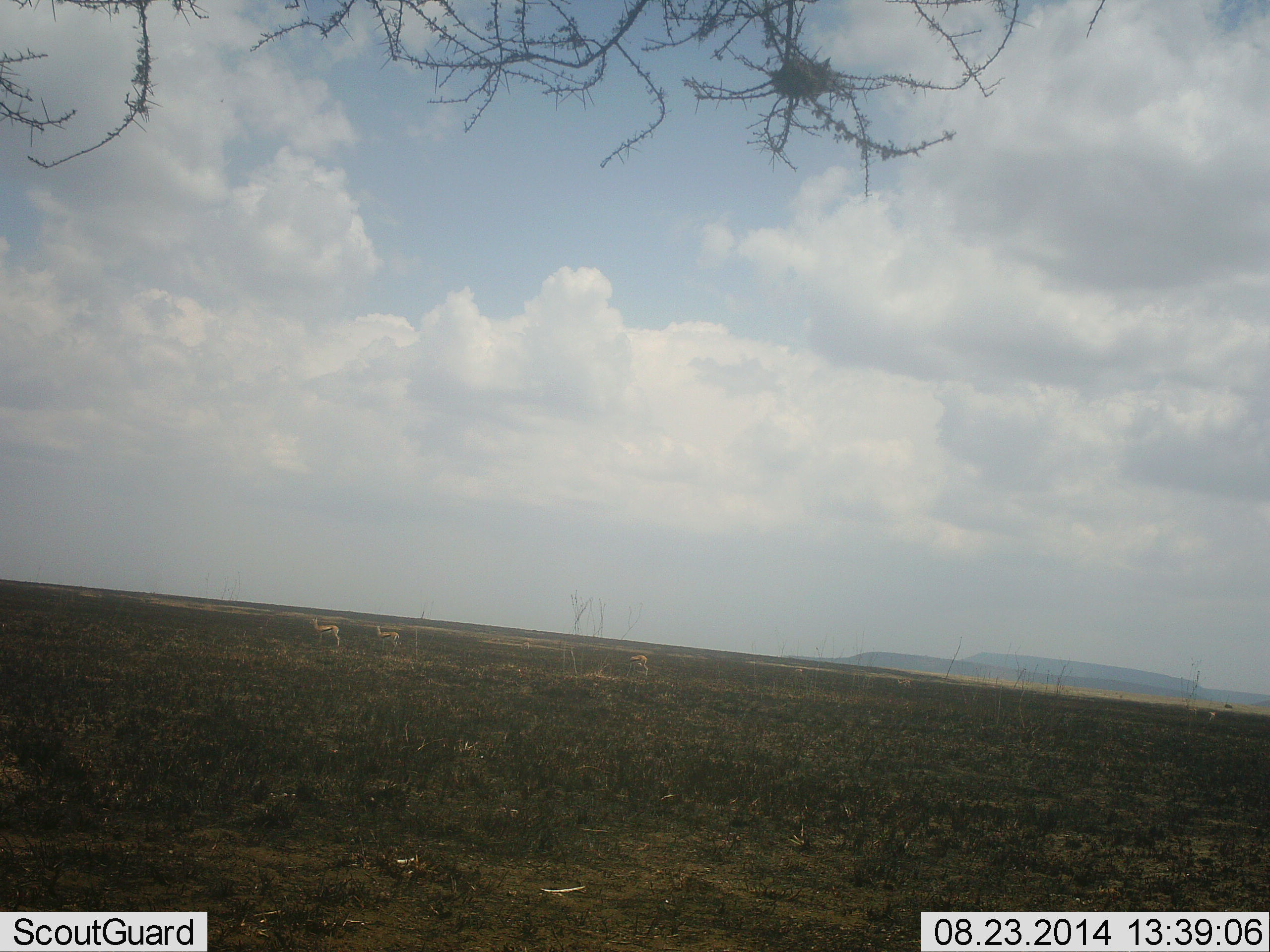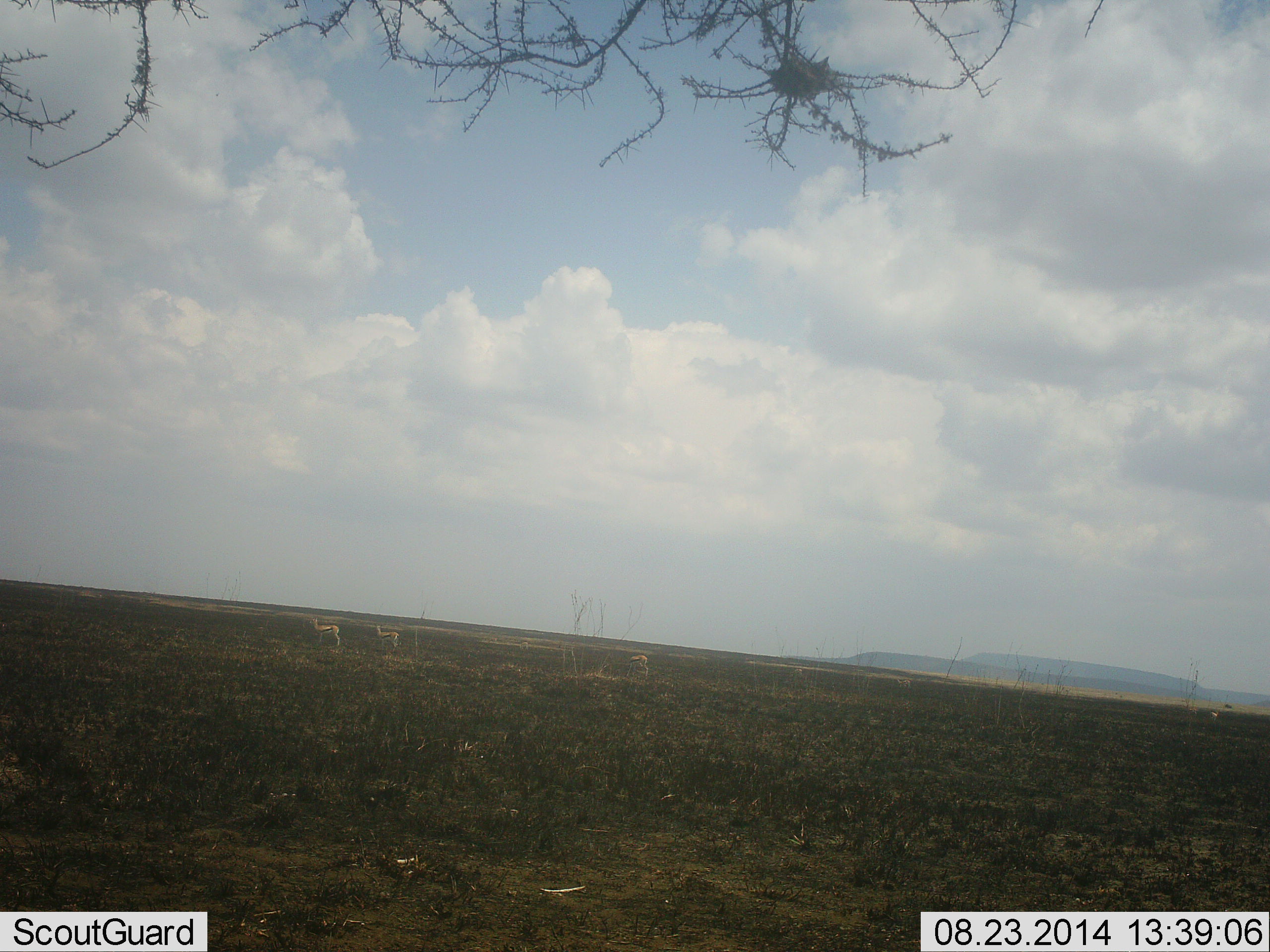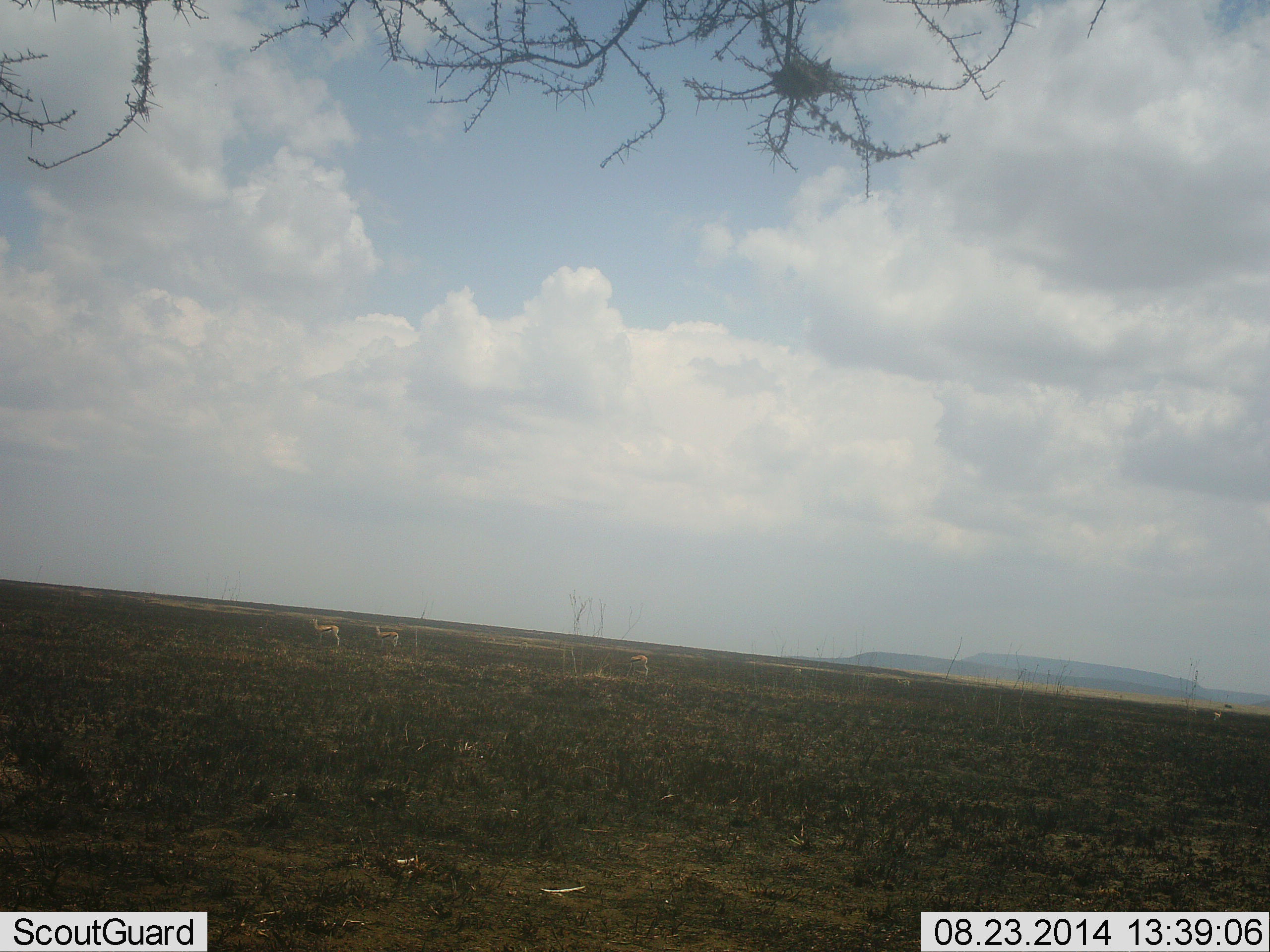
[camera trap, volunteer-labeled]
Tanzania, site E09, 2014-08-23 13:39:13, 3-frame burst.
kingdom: Animalia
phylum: Chordata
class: Mammalia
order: Artiodactyla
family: Bovidae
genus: Eudorcas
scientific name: Eudorcas thomsonii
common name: thomson's gazelle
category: gazellethomsons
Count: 3.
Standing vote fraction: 100%.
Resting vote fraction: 0%.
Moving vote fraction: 10%.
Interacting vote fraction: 0%.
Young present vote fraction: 0%.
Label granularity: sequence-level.